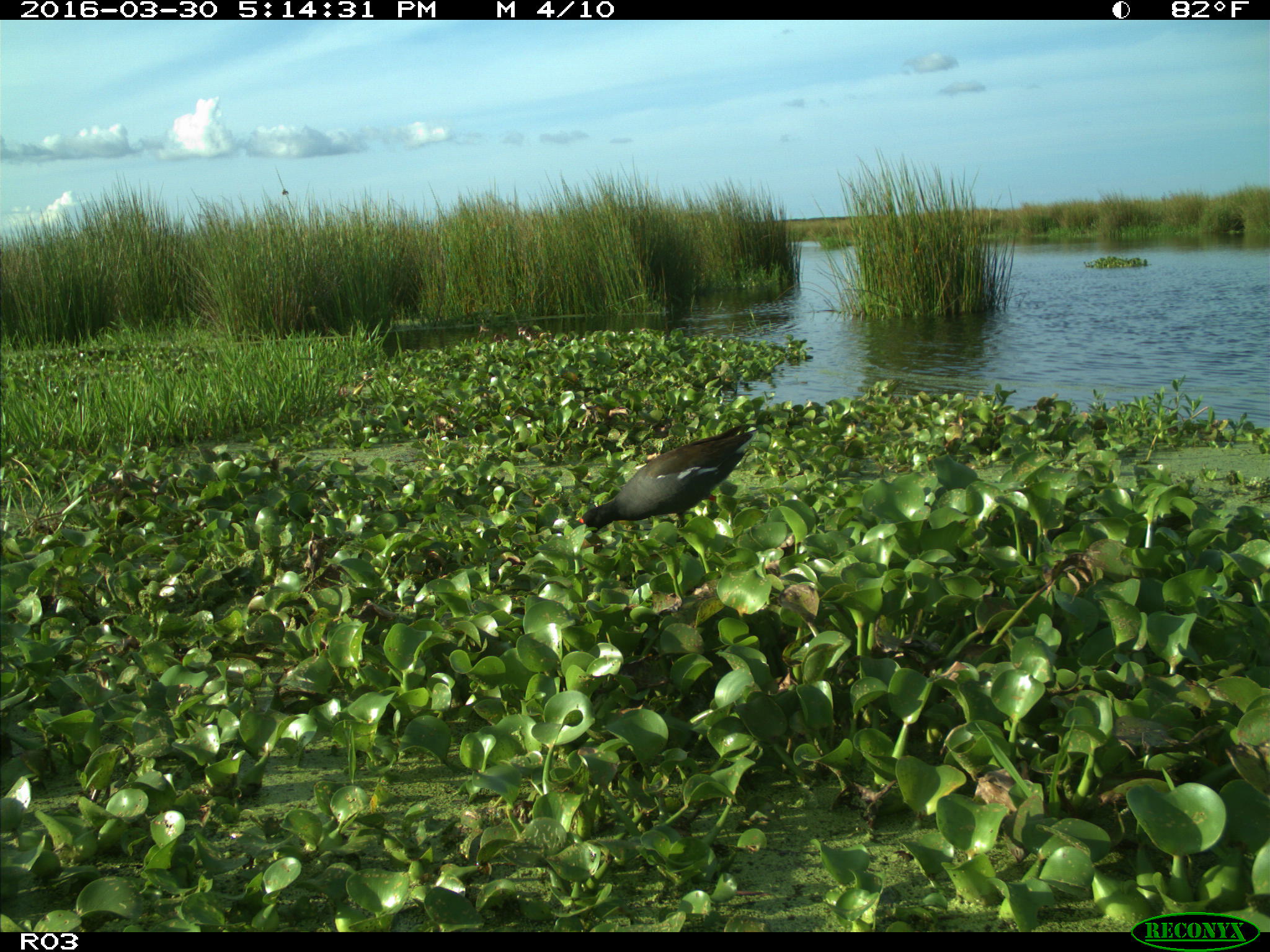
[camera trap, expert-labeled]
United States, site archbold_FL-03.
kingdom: Animalia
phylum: Chordata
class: Aves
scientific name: Aves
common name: birds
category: unidentified bird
Unidentified bird (birds) (Aves).